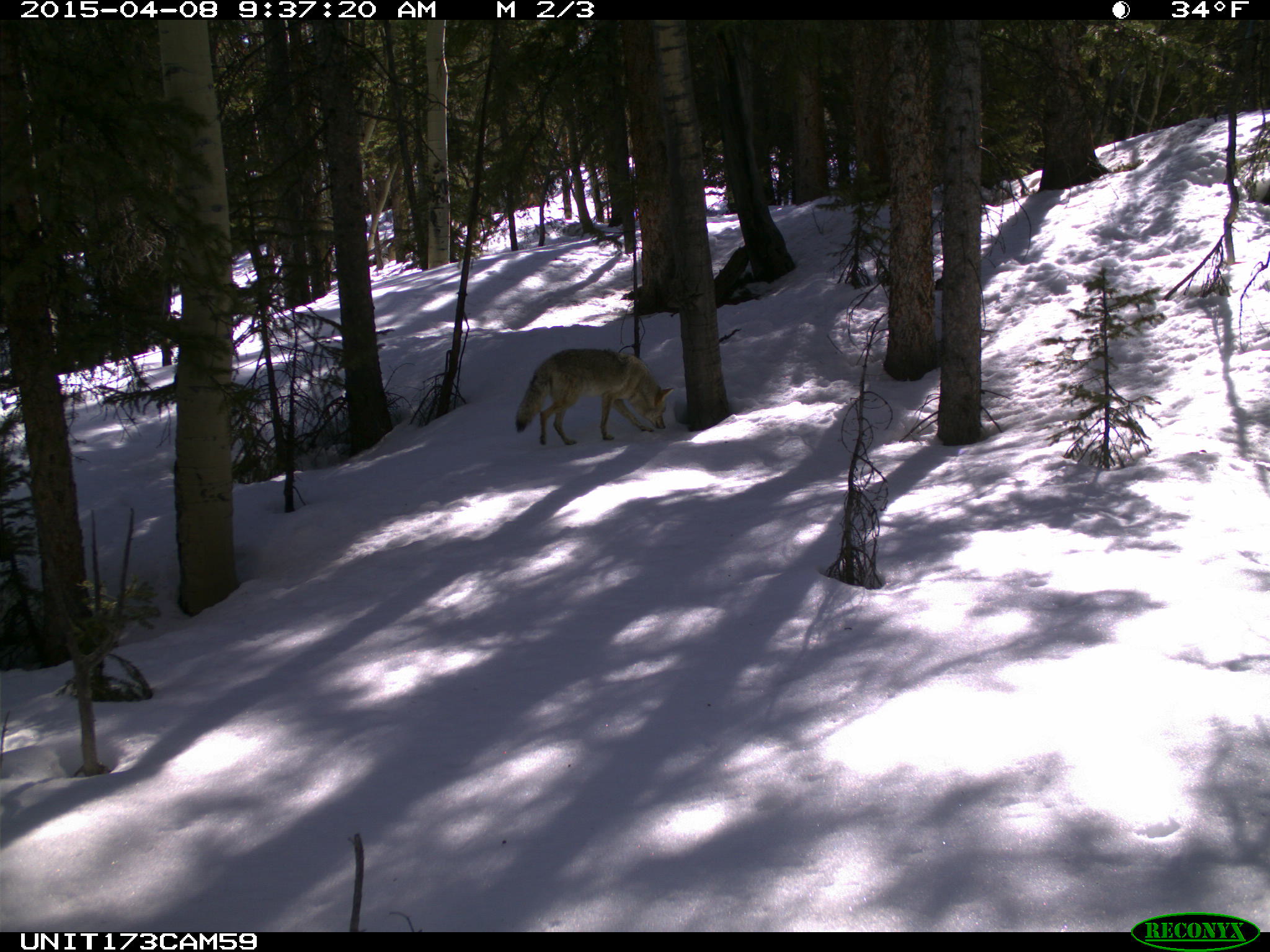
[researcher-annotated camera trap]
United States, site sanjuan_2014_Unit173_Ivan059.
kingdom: Animalia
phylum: Chordata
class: Mammalia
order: Carnivora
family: Canidae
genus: Canis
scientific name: Canis latrans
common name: coyote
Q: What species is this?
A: Canis latrans (coyote).